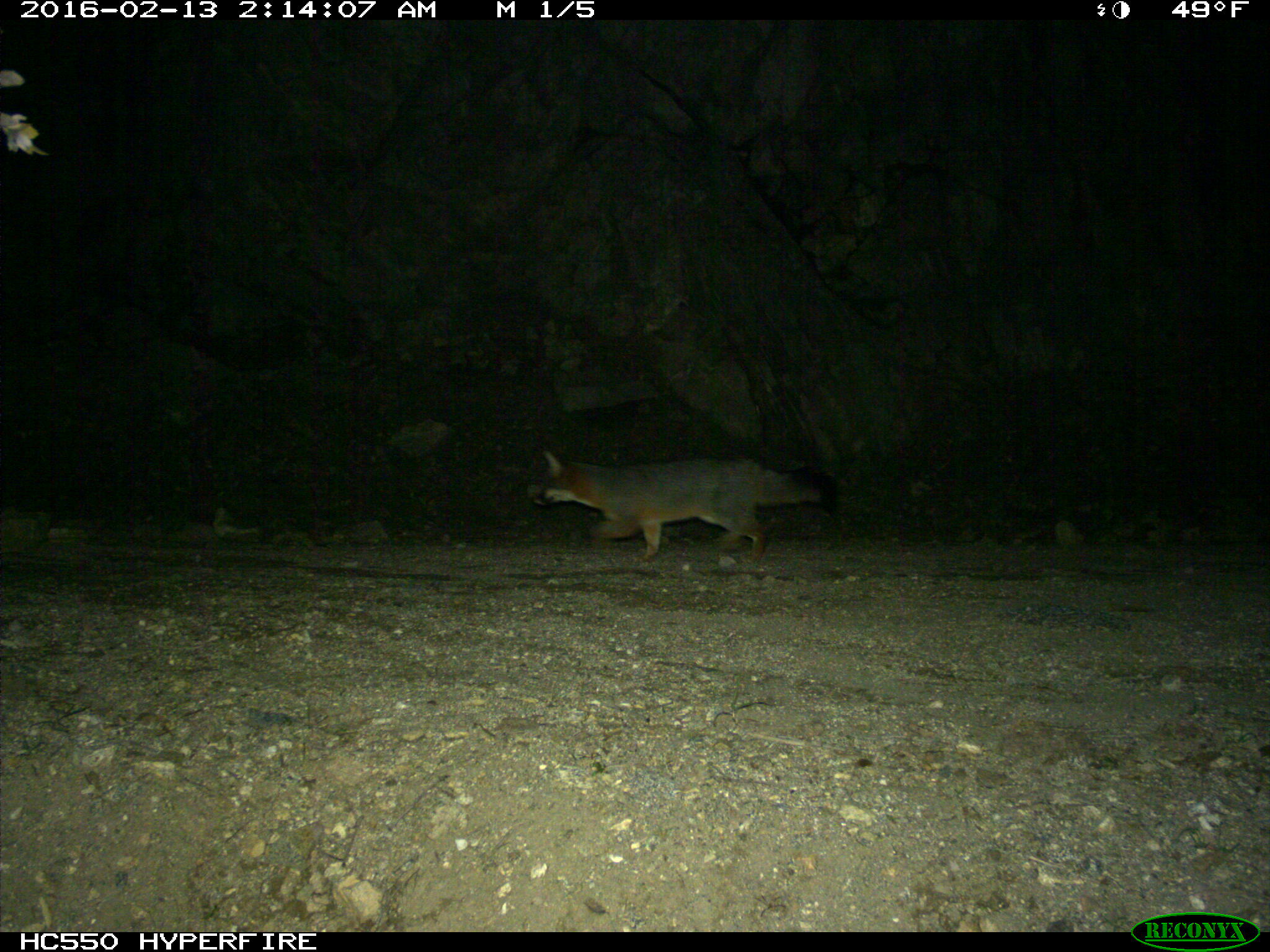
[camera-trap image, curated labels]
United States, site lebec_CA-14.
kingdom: Animalia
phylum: Chordata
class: Mammalia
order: Carnivora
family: Canidae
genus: Urocyon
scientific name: Urocyon cinereoargenteus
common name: gray fox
Urocyon cinereoargenteus (gray fox).